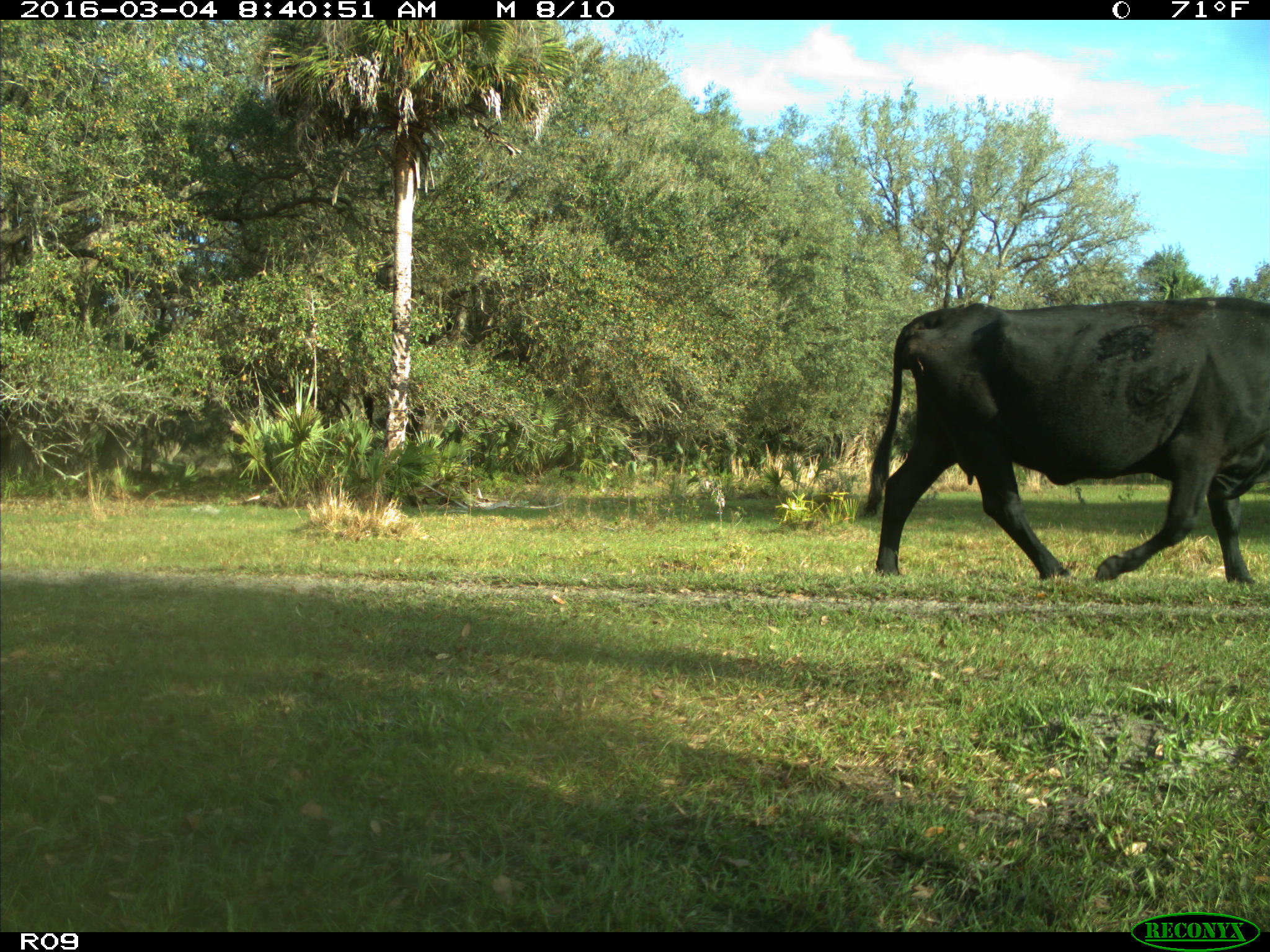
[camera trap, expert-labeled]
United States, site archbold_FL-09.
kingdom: Animalia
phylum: Chordata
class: Mammalia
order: Artiodactyla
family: Bovidae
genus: Bos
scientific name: Bos taurus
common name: domestic cow